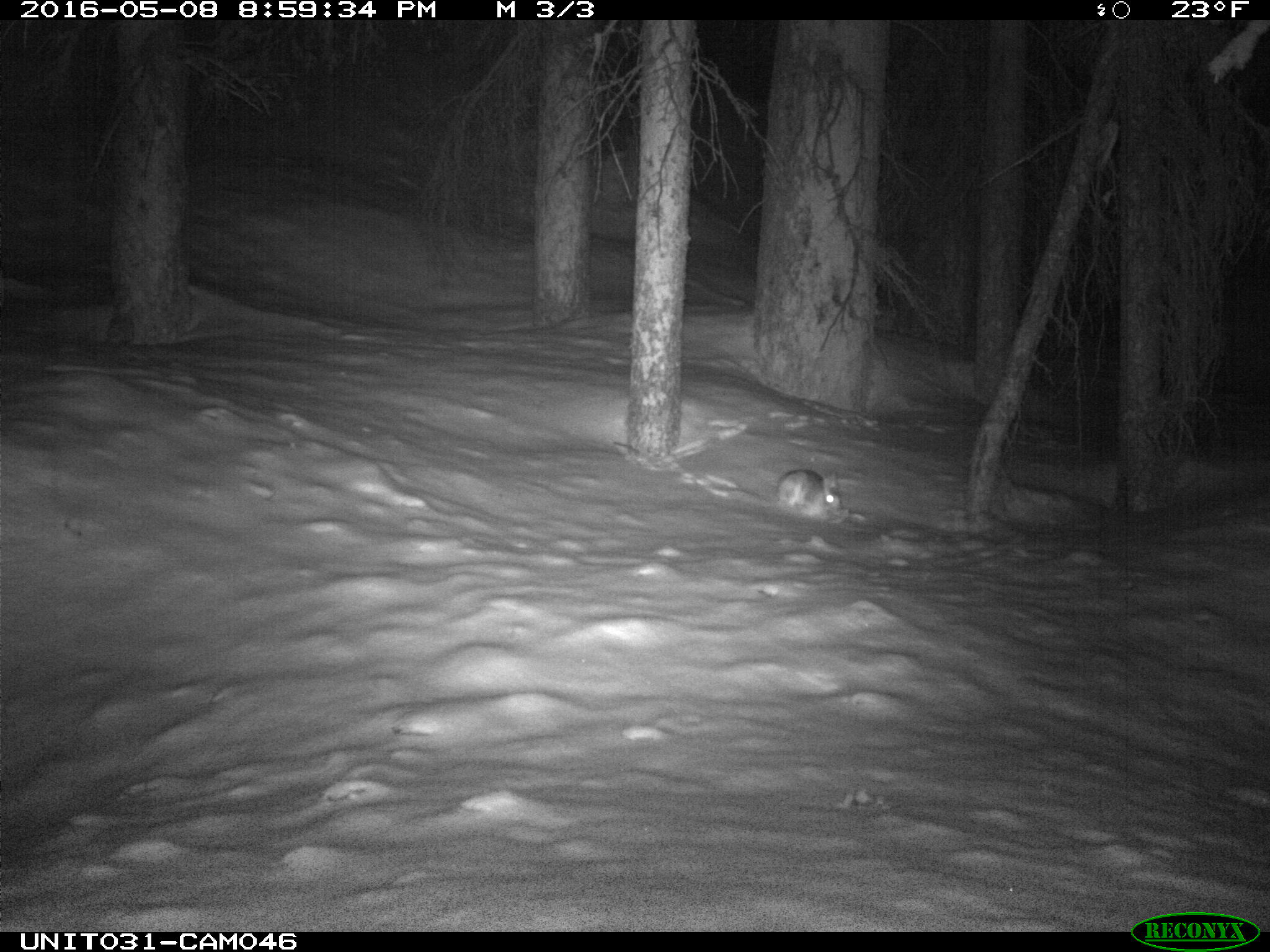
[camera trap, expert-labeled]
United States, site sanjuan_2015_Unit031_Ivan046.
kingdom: Animalia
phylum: Chordata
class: Mammalia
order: Lagomorpha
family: Leporidae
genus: Lepus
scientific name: Lepus americanus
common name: snowshoe hare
Lepus americanus (snowshoe hare).